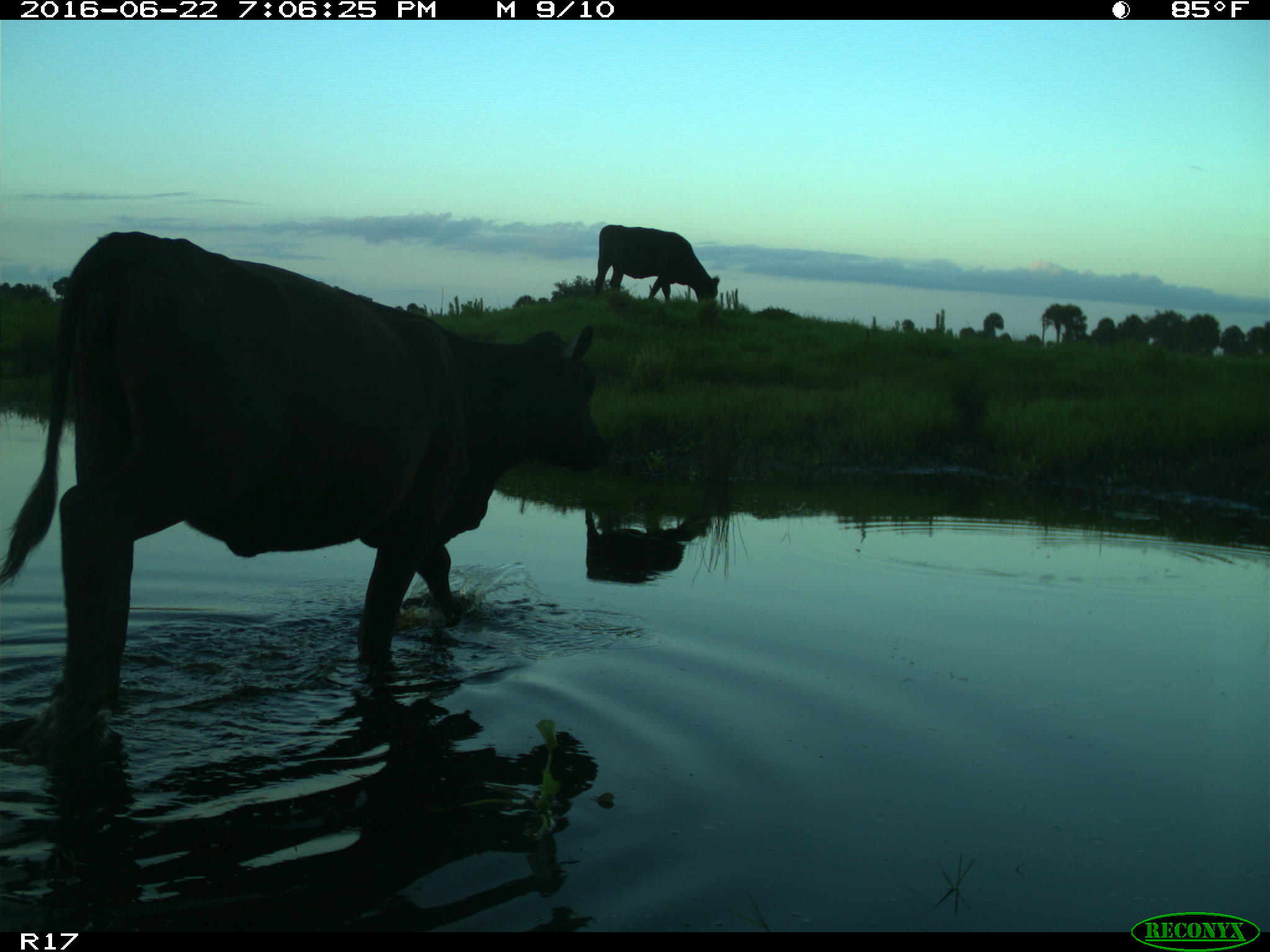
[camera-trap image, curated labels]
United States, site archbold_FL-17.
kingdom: Animalia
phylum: Chordata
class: Mammalia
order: Artiodactyla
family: Bovidae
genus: Bos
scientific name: Bos taurus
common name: domestic cow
Bos taurus (domestic cow).